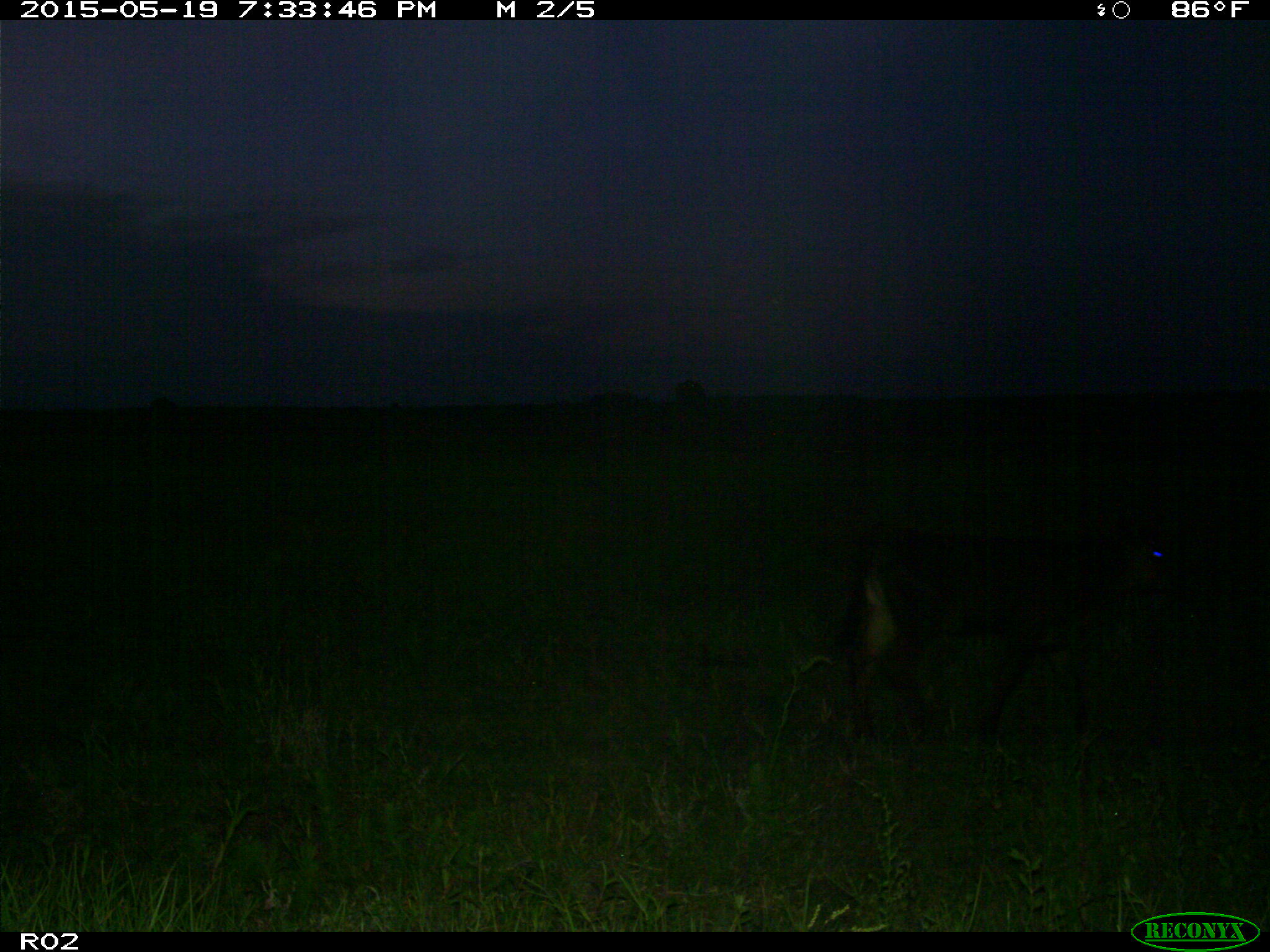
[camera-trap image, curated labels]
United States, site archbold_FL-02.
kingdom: Animalia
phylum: Chordata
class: Mammalia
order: Artiodactyla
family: Bovidae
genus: Bos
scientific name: Bos taurus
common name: domestic cow